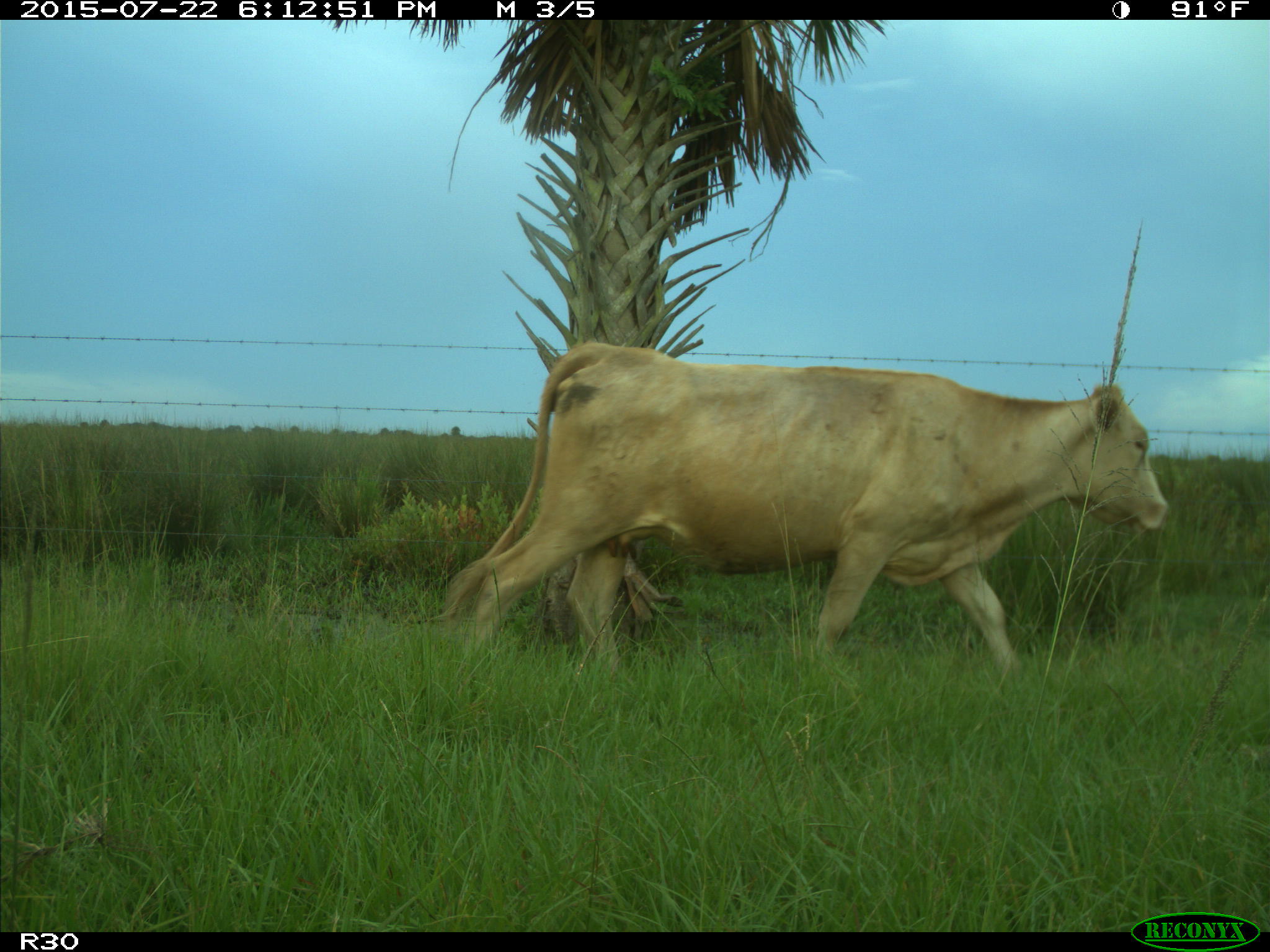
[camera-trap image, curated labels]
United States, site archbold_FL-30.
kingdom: Animalia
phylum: Chordata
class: Mammalia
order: Artiodactyla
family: Bovidae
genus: Bos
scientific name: Bos taurus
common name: domestic cow